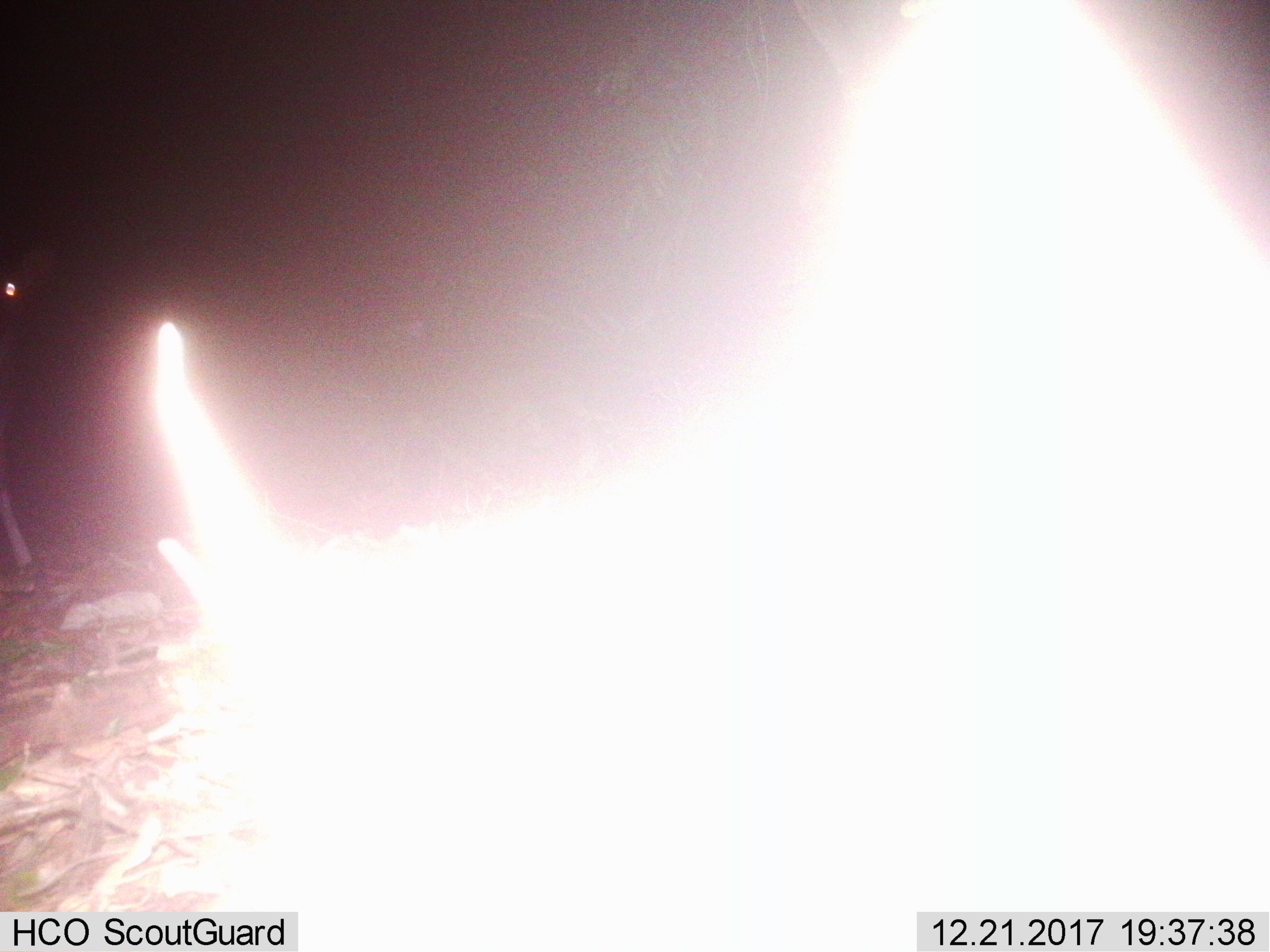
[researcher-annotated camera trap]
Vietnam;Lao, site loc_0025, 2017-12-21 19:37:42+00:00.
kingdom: Animalia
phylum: Chordata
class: Mammalia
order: Artiodactyla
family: Cervidae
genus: Muntiacus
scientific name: Muntiacus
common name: muntjacs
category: unidentified muntjac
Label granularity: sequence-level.